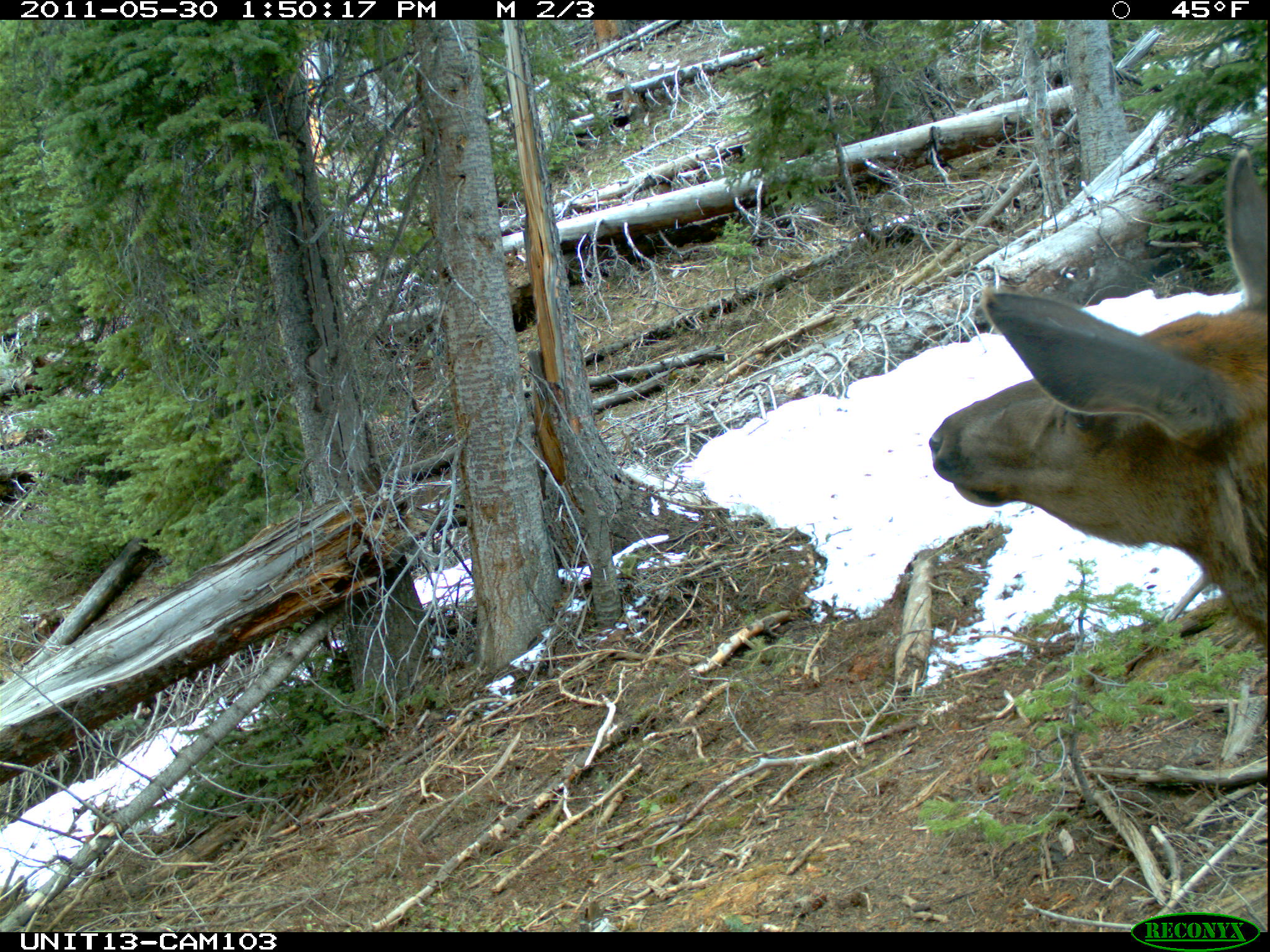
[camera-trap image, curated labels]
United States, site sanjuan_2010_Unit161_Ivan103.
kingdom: Animalia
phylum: Chordata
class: Mammalia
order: Artiodactyla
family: Cervidae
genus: Cervus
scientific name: Cervus elaphus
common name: red deer